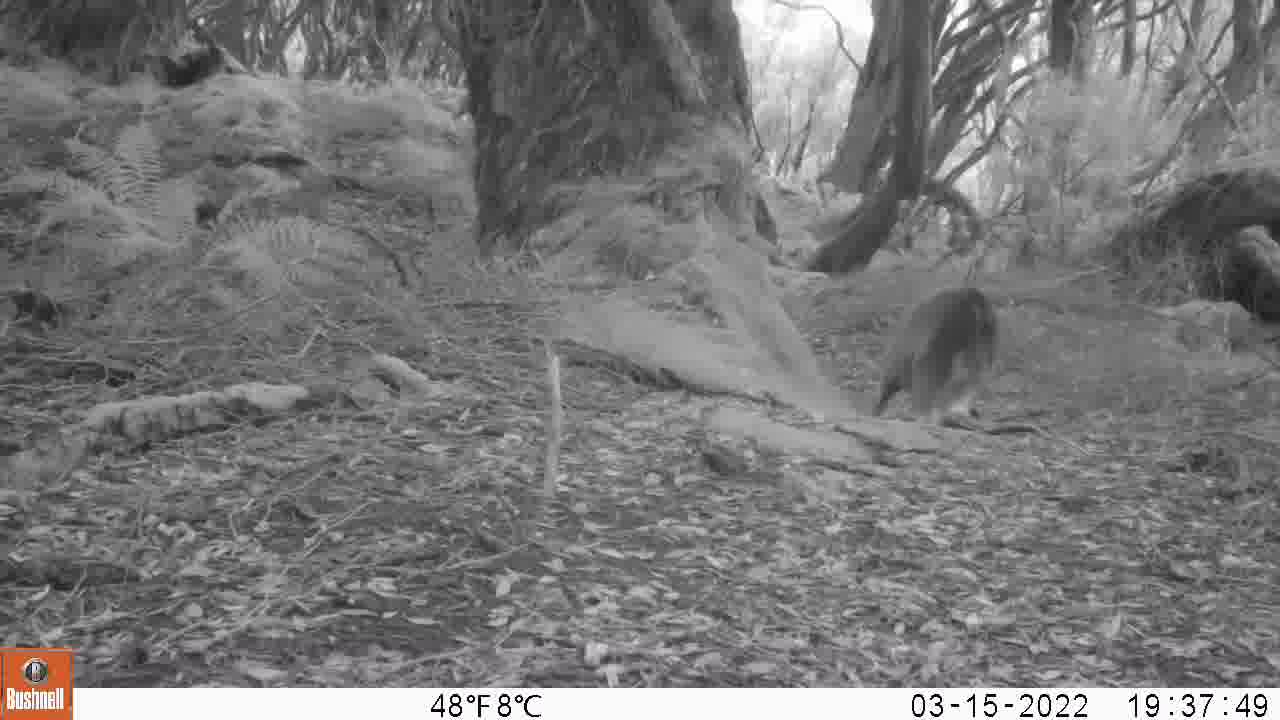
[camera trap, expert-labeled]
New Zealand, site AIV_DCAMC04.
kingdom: Animalia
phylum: Chordata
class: Mammalia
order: Carnivora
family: Otariidae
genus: Phocarctos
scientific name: Phocarctos hookeri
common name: new zealand sea lion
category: sealion